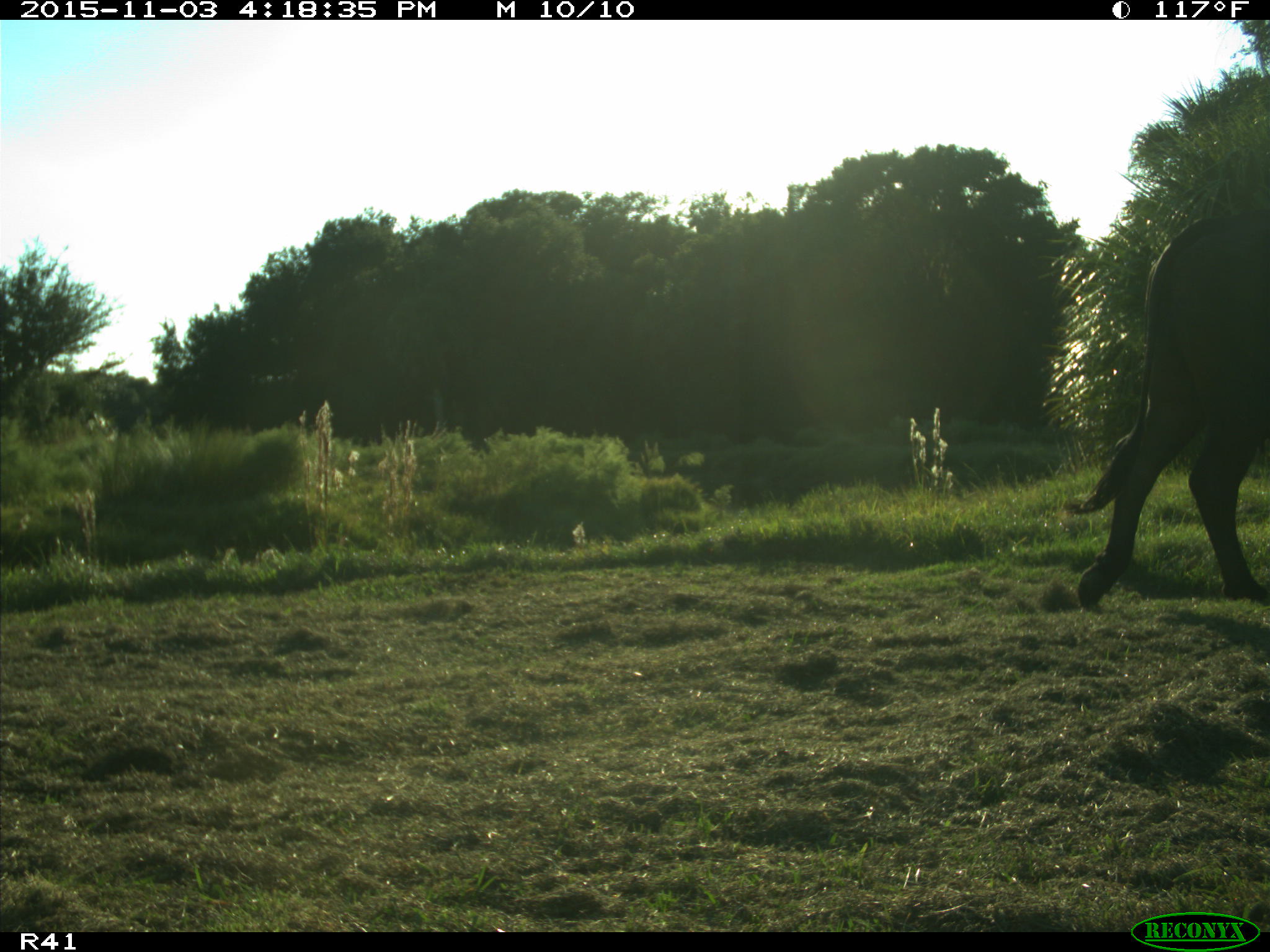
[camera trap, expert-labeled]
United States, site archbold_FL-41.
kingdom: Animalia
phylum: Chordata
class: Mammalia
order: Artiodactyla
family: Bovidae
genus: Bos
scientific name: Bos taurus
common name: domestic cow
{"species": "Bos taurus (domestic cow)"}